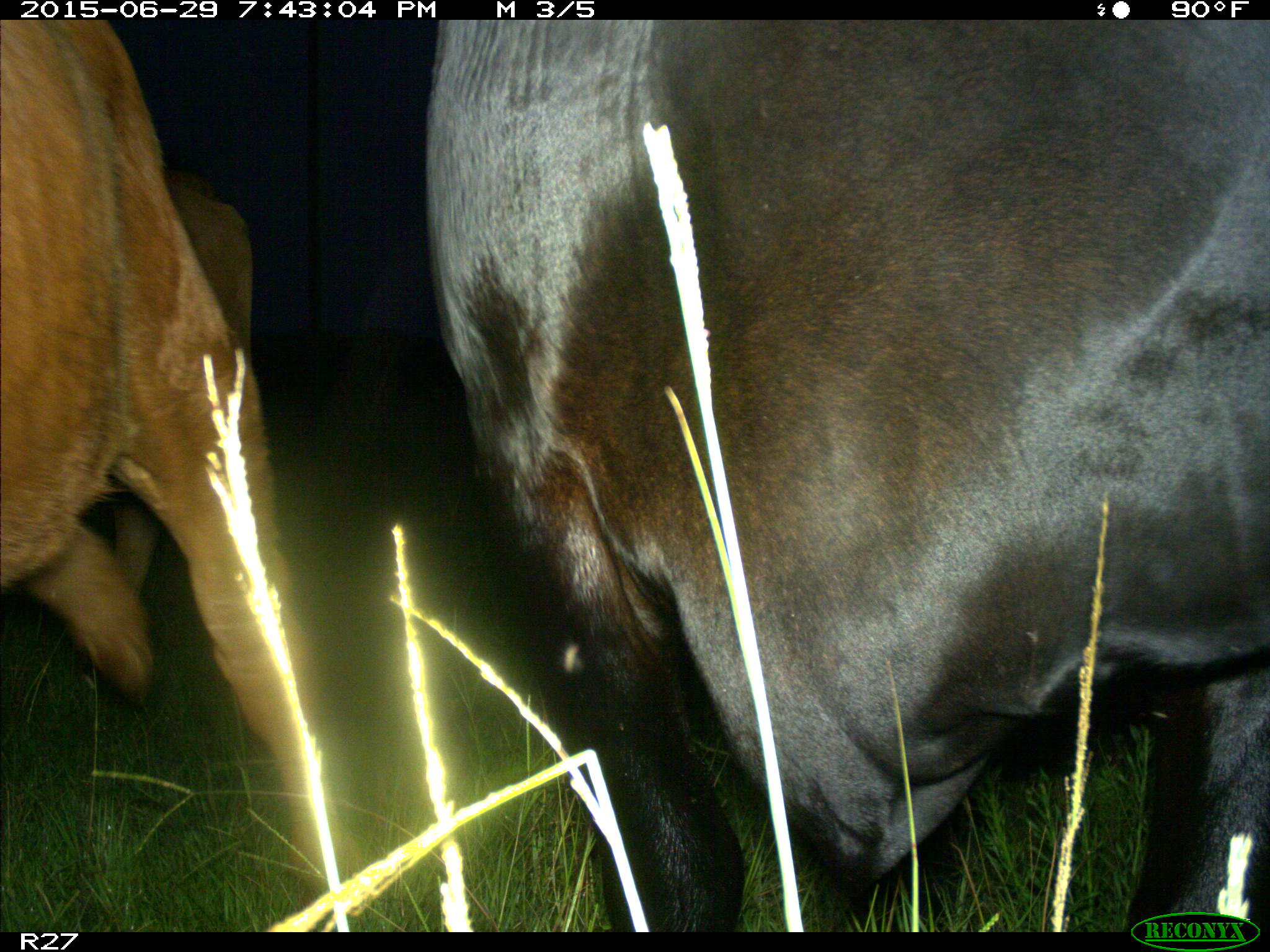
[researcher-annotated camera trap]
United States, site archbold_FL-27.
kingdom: Animalia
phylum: Chordata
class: Mammalia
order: Artiodactyla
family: Bovidae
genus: Bos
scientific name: Bos taurus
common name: domestic cow